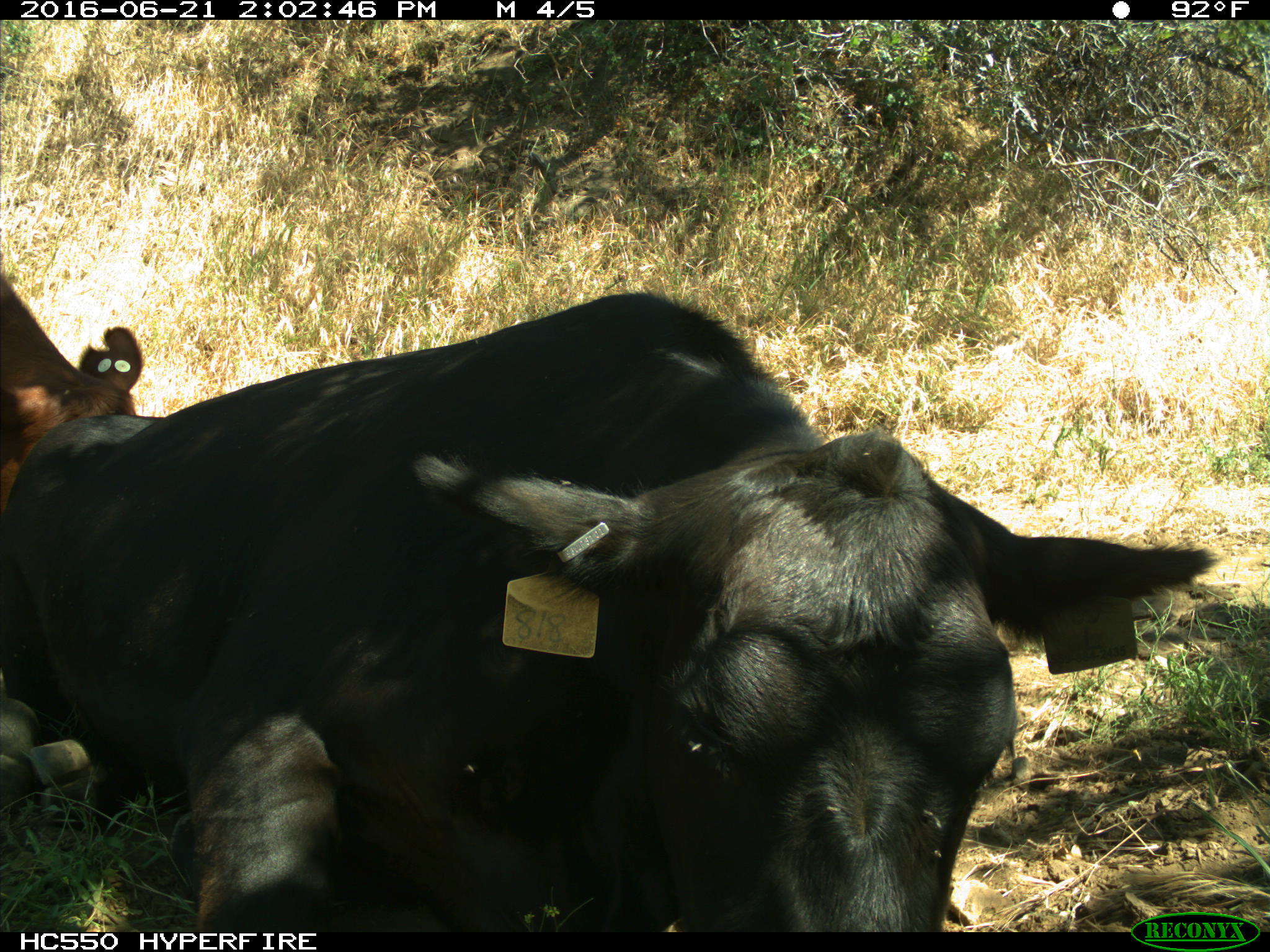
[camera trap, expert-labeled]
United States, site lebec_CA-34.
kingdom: Animalia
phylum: Chordata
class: Mammalia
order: Artiodactyla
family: Bovidae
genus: Bos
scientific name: Bos taurus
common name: domestic cow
Bos taurus (domestic cow).